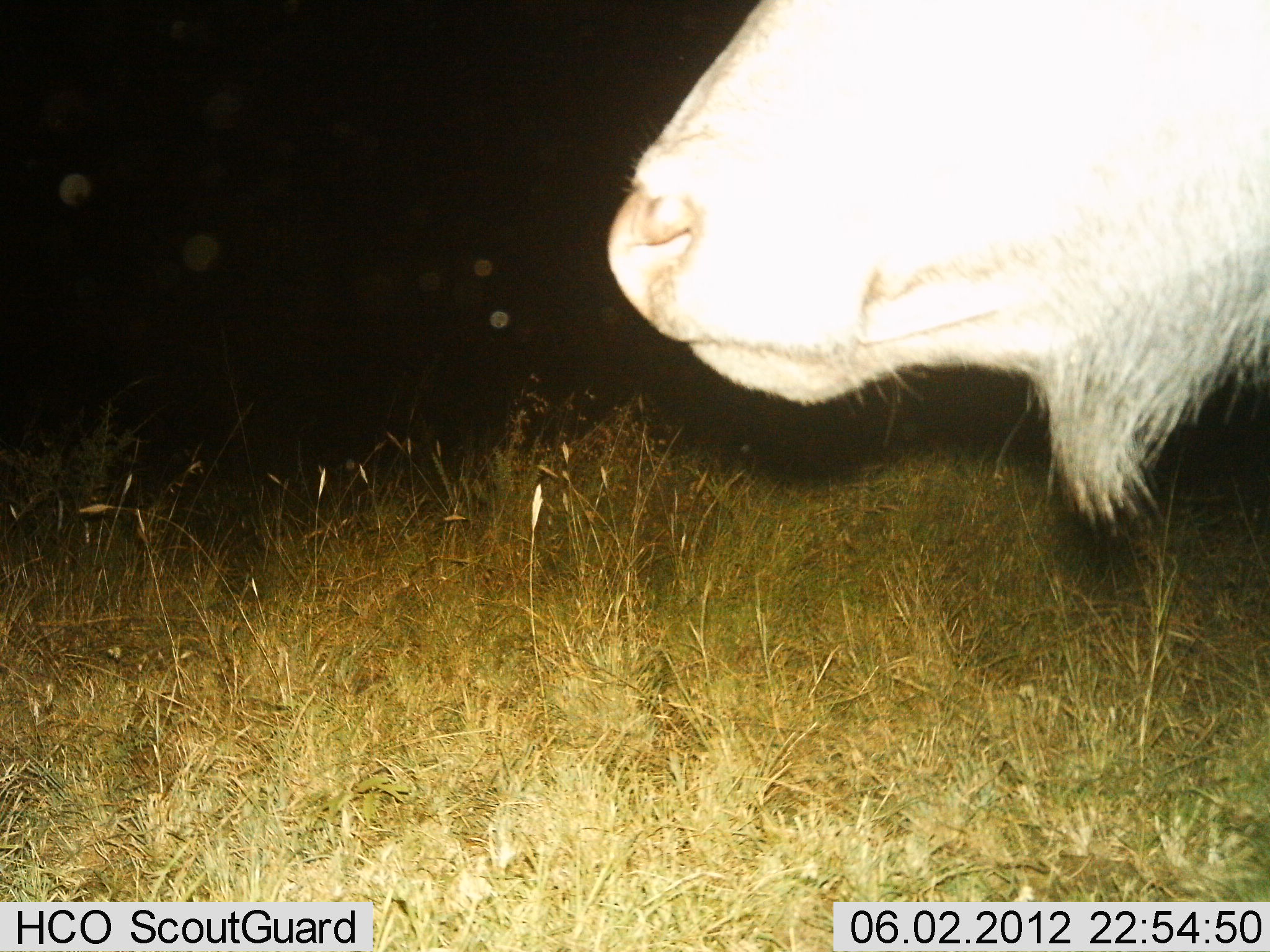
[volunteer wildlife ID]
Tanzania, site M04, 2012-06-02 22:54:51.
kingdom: Animalia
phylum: Chordata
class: Mammalia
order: Artiodactyla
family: Bovidae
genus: Connochaetes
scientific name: Connochaetes taurinus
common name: blue wildebeest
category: wildebeest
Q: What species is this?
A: Wildebeest (blue wildebeest) (Connochaetes taurinus).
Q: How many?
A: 1.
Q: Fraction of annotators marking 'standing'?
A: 90%.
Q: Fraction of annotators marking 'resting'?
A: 0%.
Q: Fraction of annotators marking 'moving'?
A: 10%.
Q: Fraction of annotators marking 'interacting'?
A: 0%.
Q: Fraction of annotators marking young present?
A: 0%.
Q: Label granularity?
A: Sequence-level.